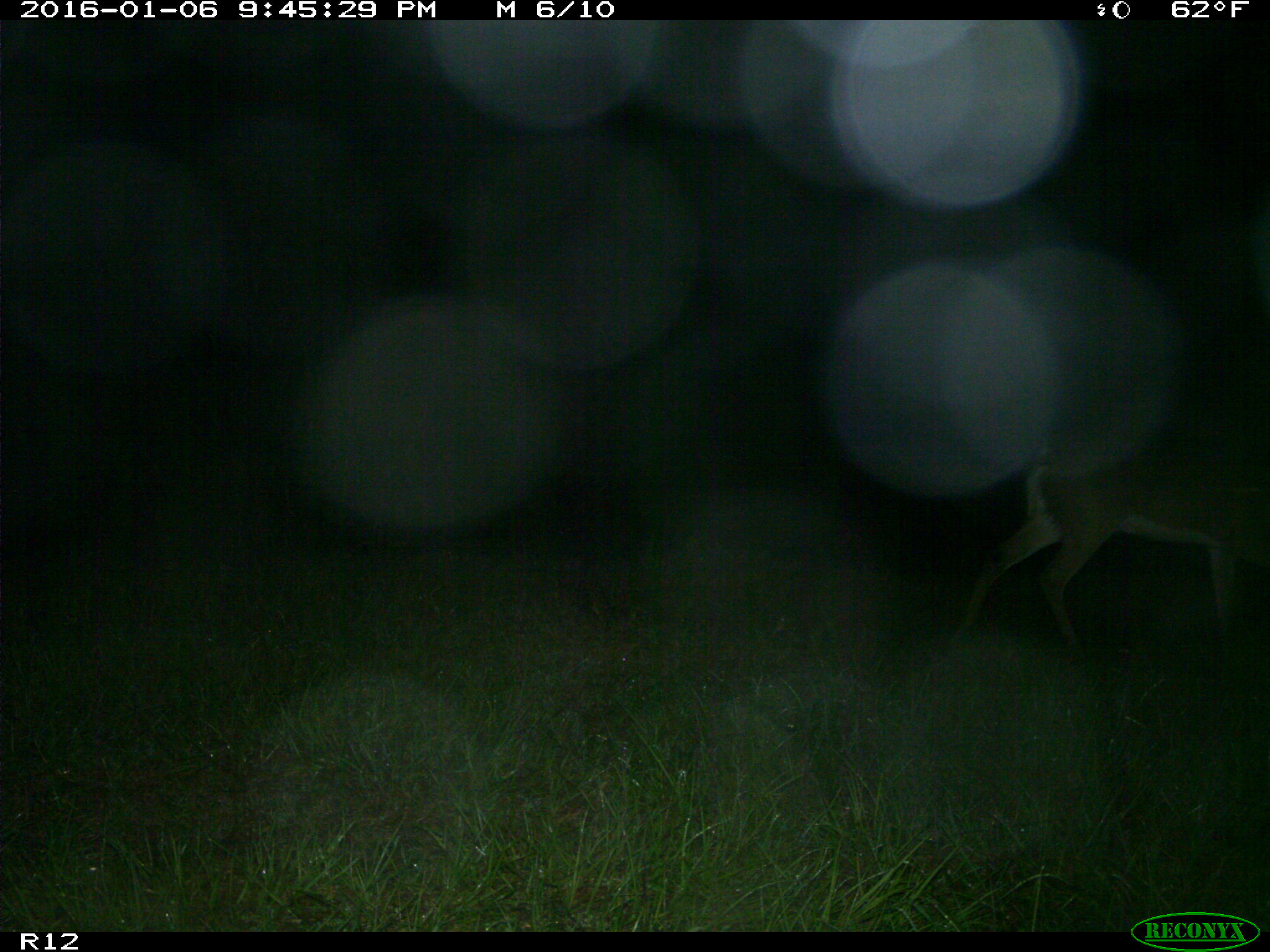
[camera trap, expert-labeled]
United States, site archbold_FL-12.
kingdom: Animalia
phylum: Chordata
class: Mammalia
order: Artiodactyla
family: Cervidae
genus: Odocoileus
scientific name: Odocoileus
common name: deer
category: unidentified deer